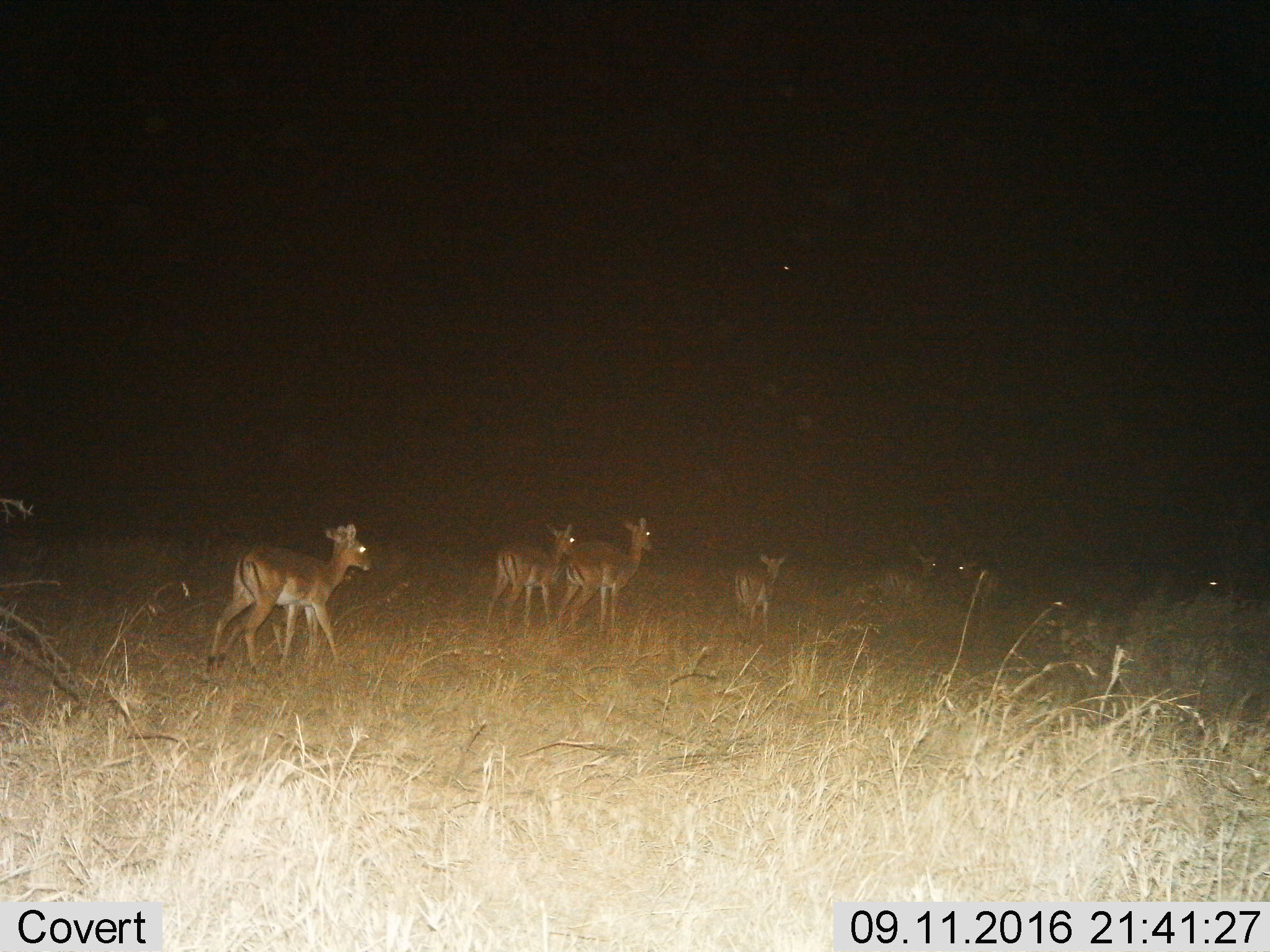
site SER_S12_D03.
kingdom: Animalia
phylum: Chordata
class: Mammalia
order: Artiodactyla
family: Bovidae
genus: Aepyceros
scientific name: Aepyceros melampus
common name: impala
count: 8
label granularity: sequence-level